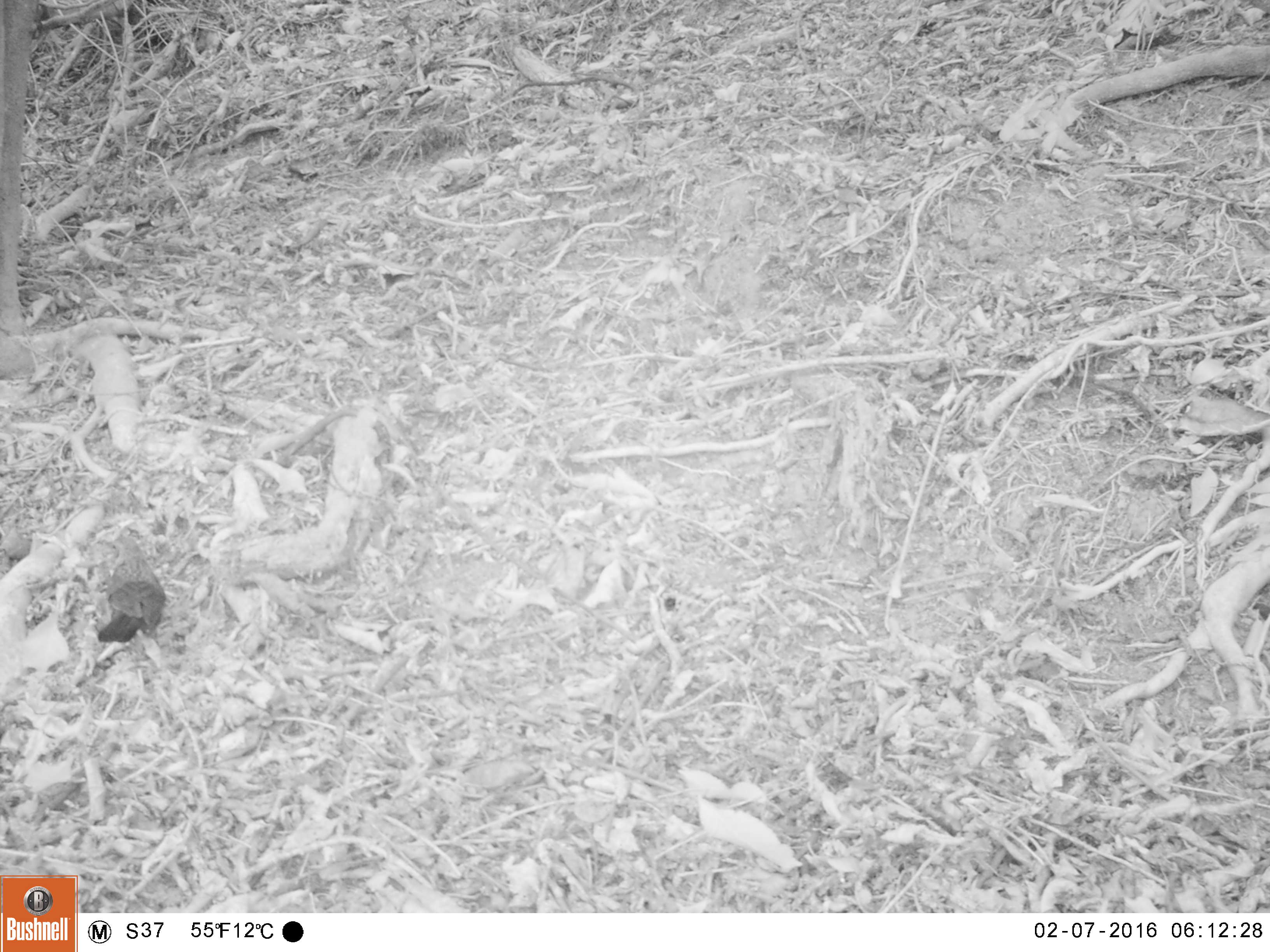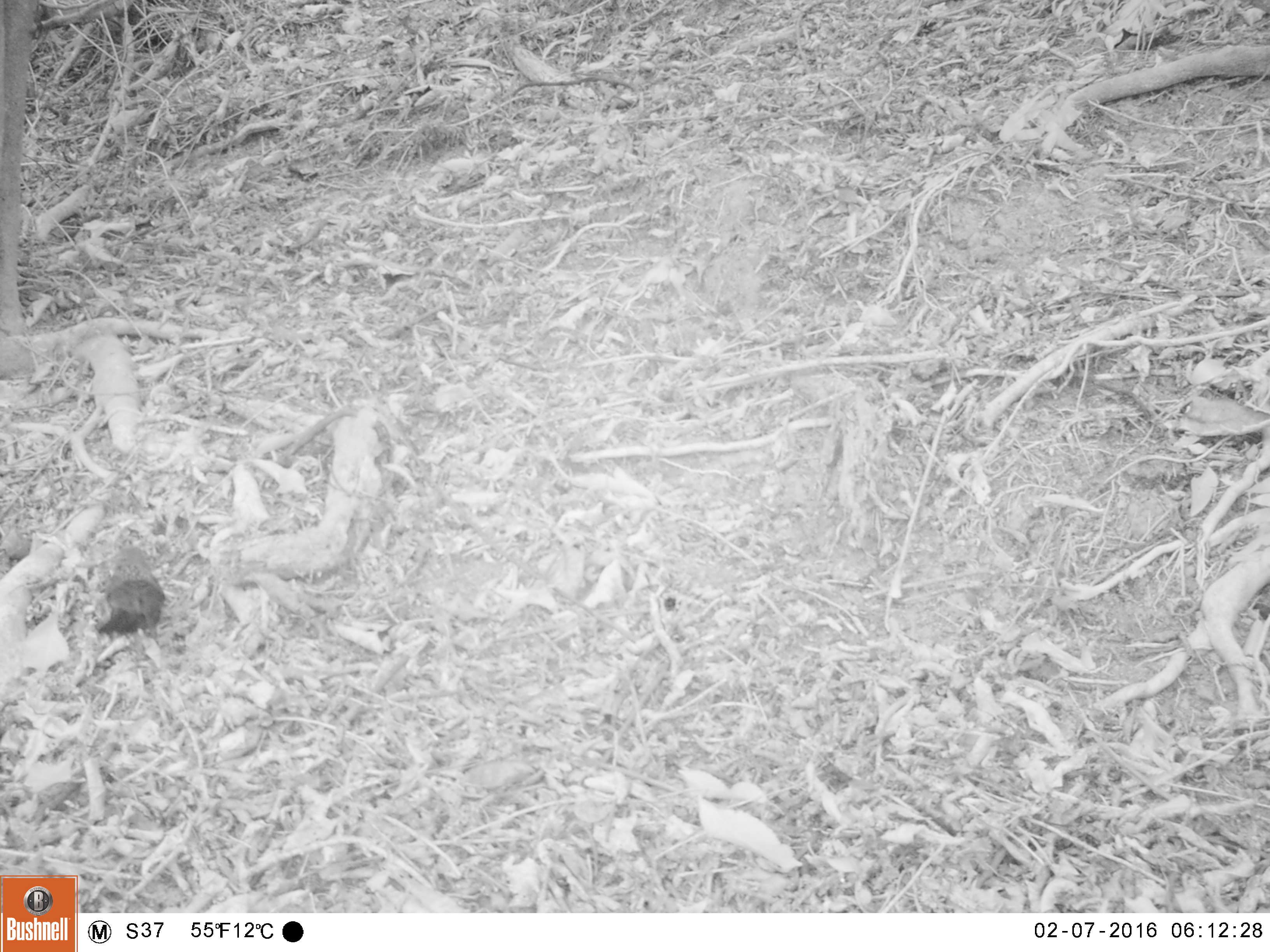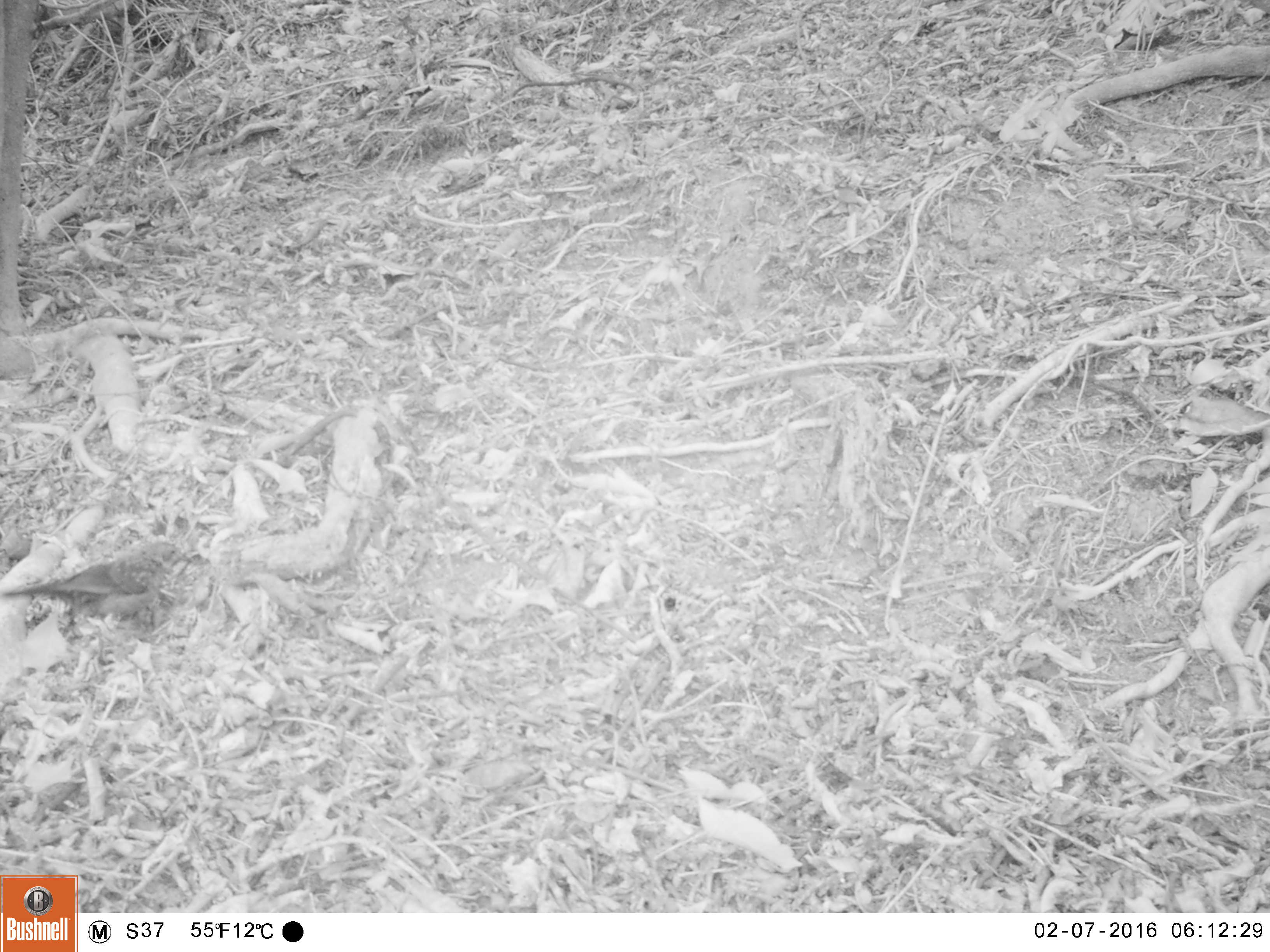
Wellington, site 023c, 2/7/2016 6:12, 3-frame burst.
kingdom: Animalia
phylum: Chordata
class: Aves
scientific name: Aves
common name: bird